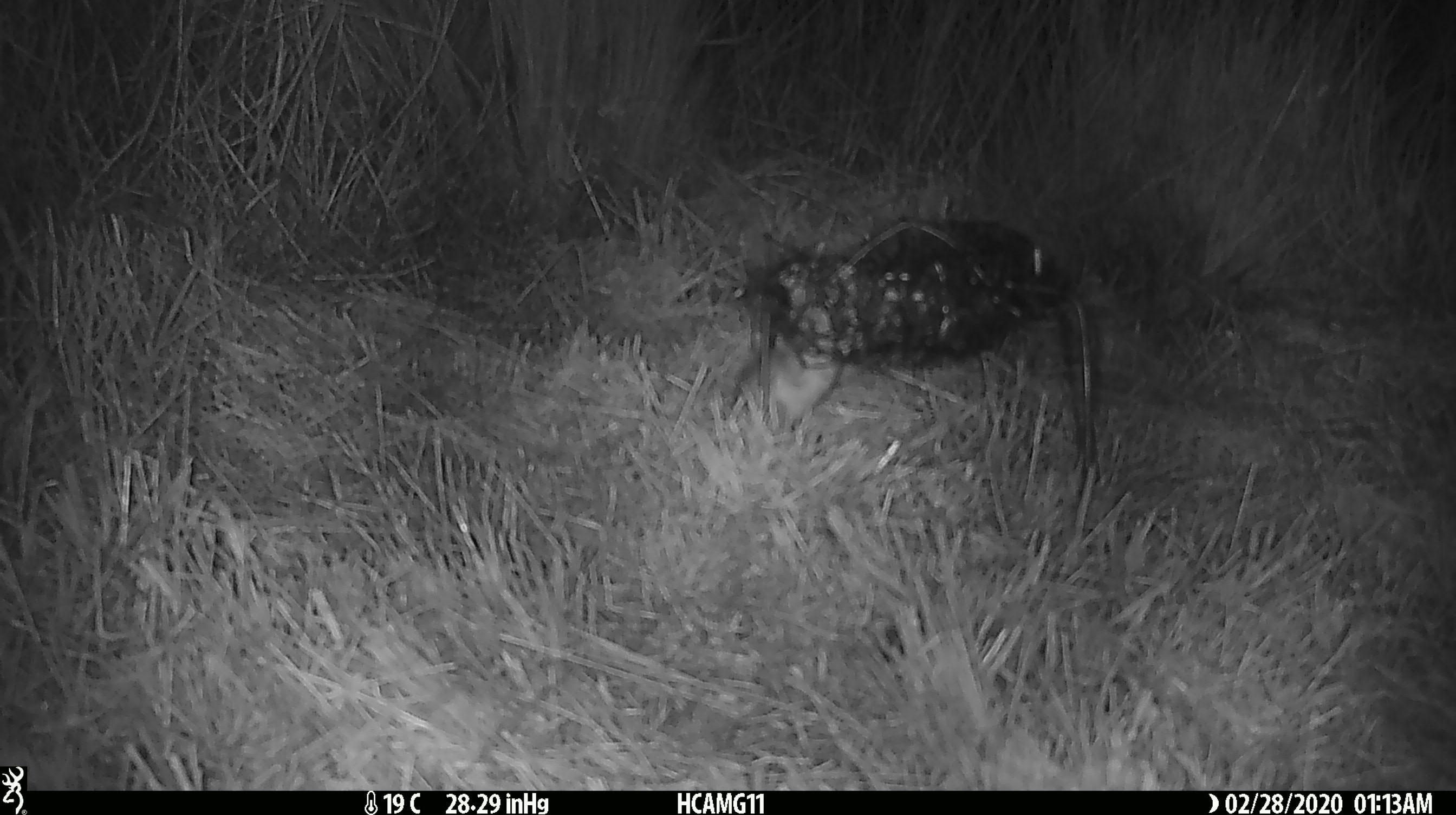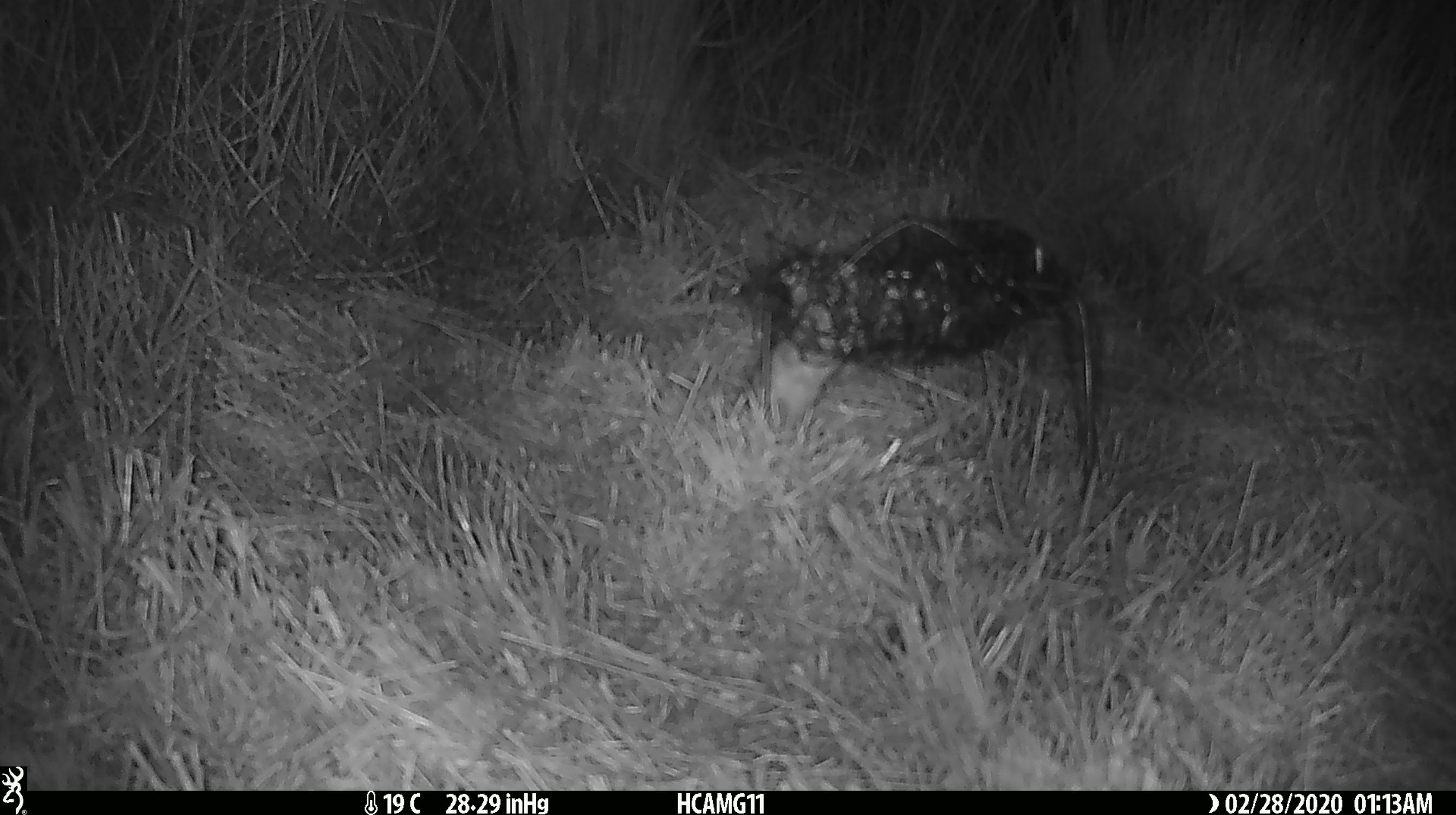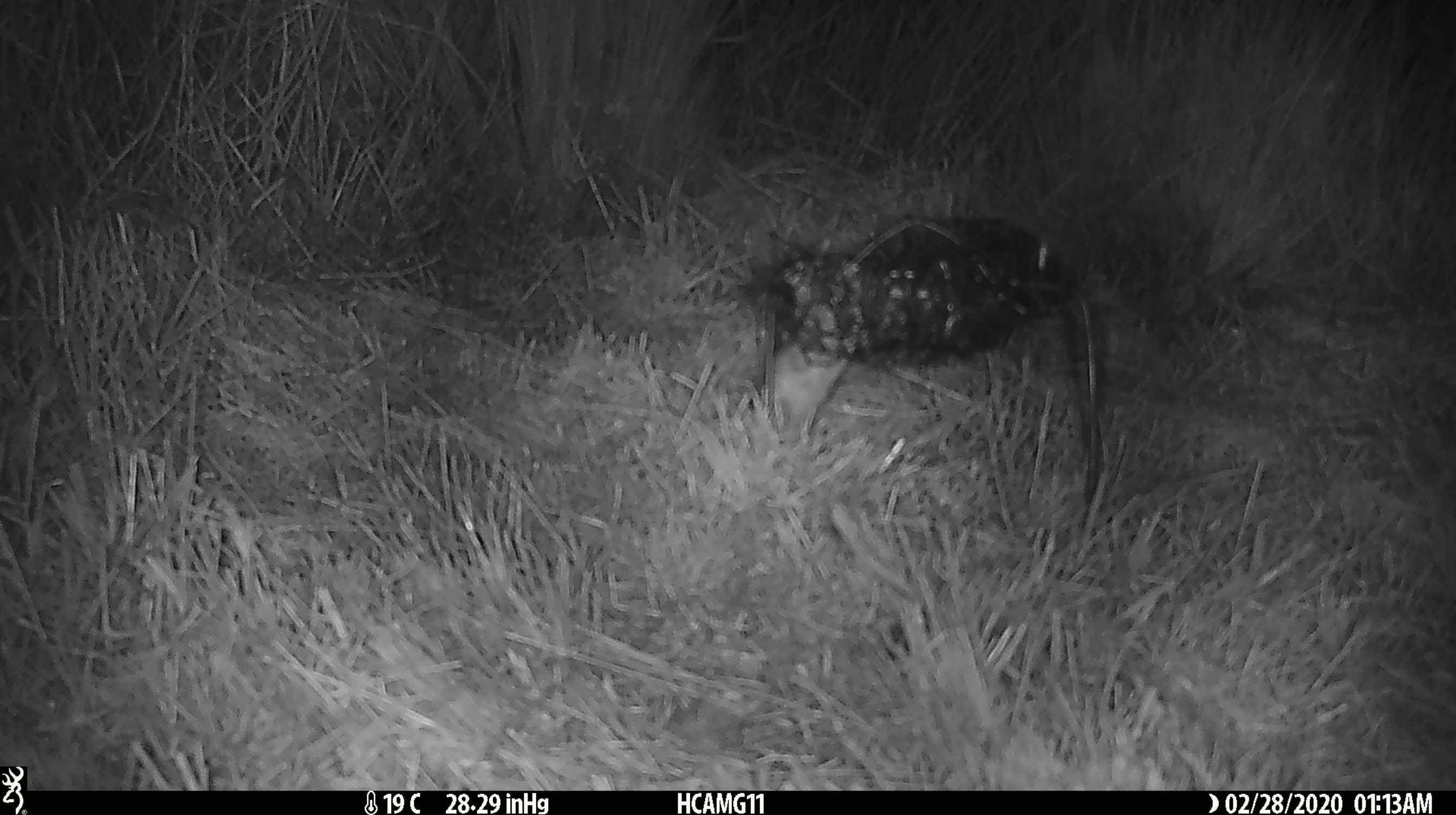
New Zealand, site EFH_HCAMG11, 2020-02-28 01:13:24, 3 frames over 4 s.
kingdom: Animalia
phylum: Chordata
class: Mammalia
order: Rodentia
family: Muridae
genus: Mus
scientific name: Mus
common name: mouse